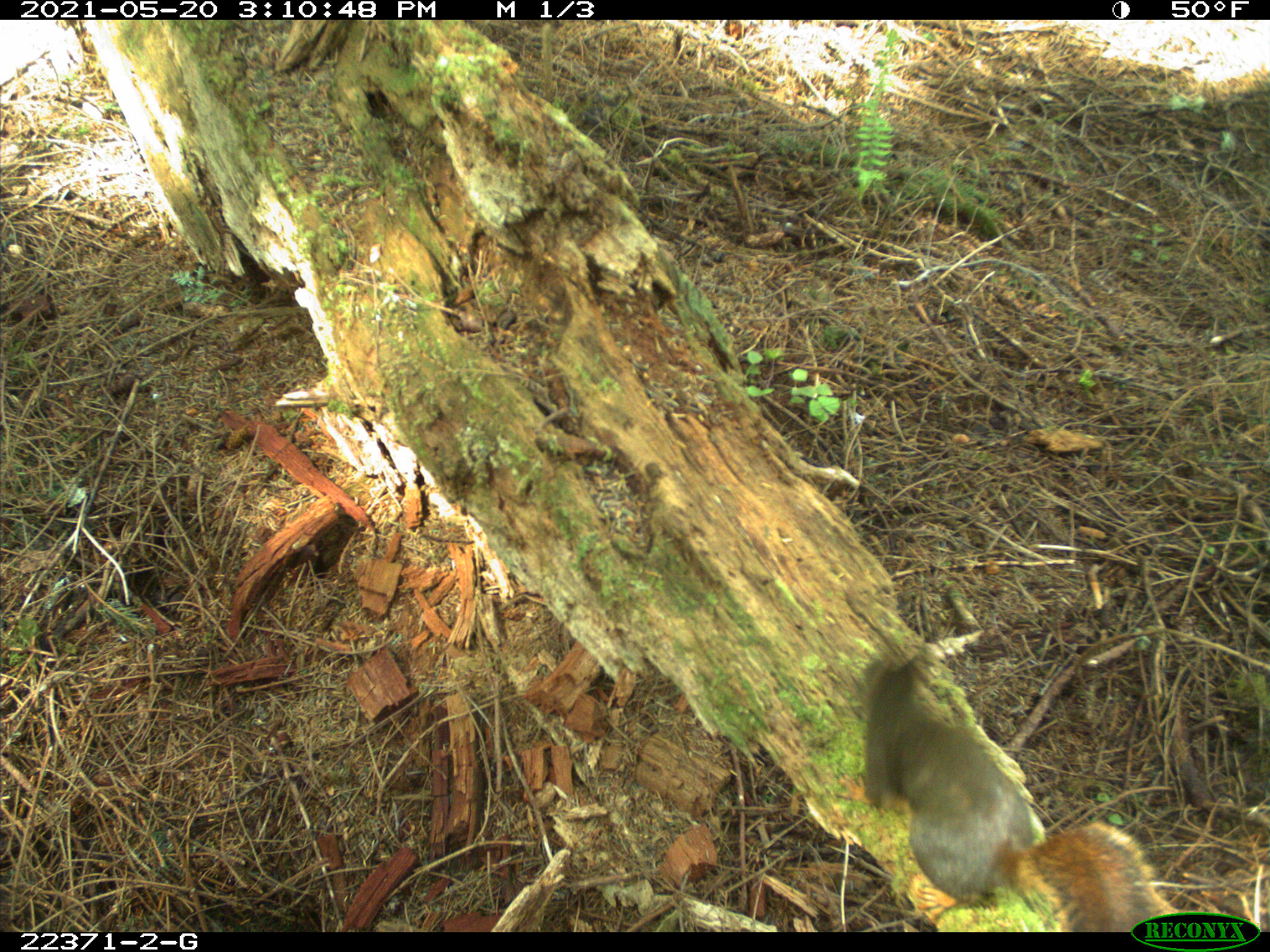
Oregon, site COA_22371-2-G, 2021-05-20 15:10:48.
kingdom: Animalia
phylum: Chordata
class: Mammalia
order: Rodentia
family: Sciuridae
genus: Tamiasciurus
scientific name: Tamiasciurus douglasii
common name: douglas squirrel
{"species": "douglas squirrel (Tamiasciurus douglasii)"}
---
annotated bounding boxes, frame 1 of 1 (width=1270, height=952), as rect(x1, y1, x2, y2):
douglas squirrel: rect(851, 627, 1123, 930)